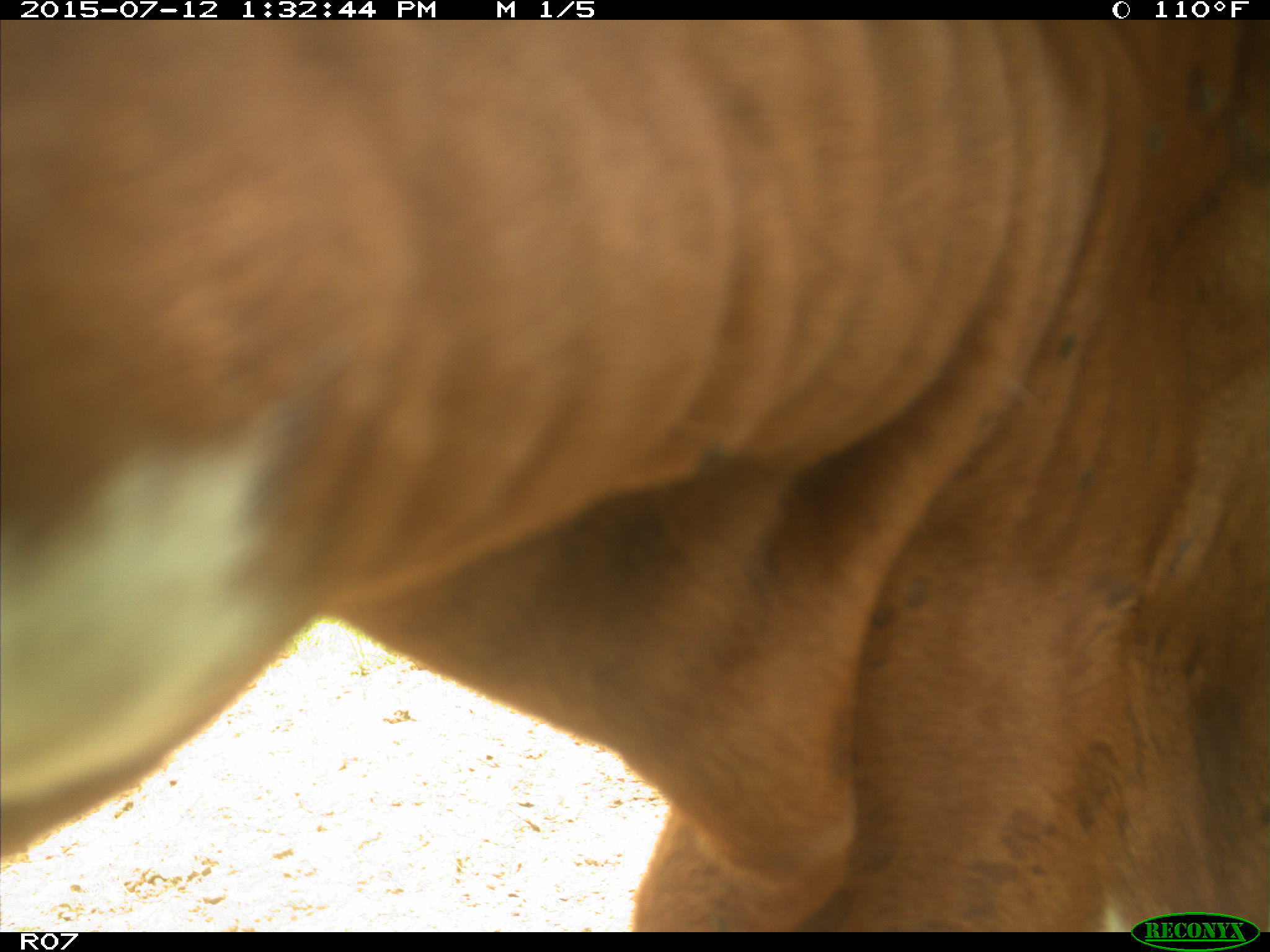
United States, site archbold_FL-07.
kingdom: Animalia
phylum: Chordata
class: Mammalia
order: Artiodactyla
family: Bovidae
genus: Bos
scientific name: Bos taurus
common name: domestic cow